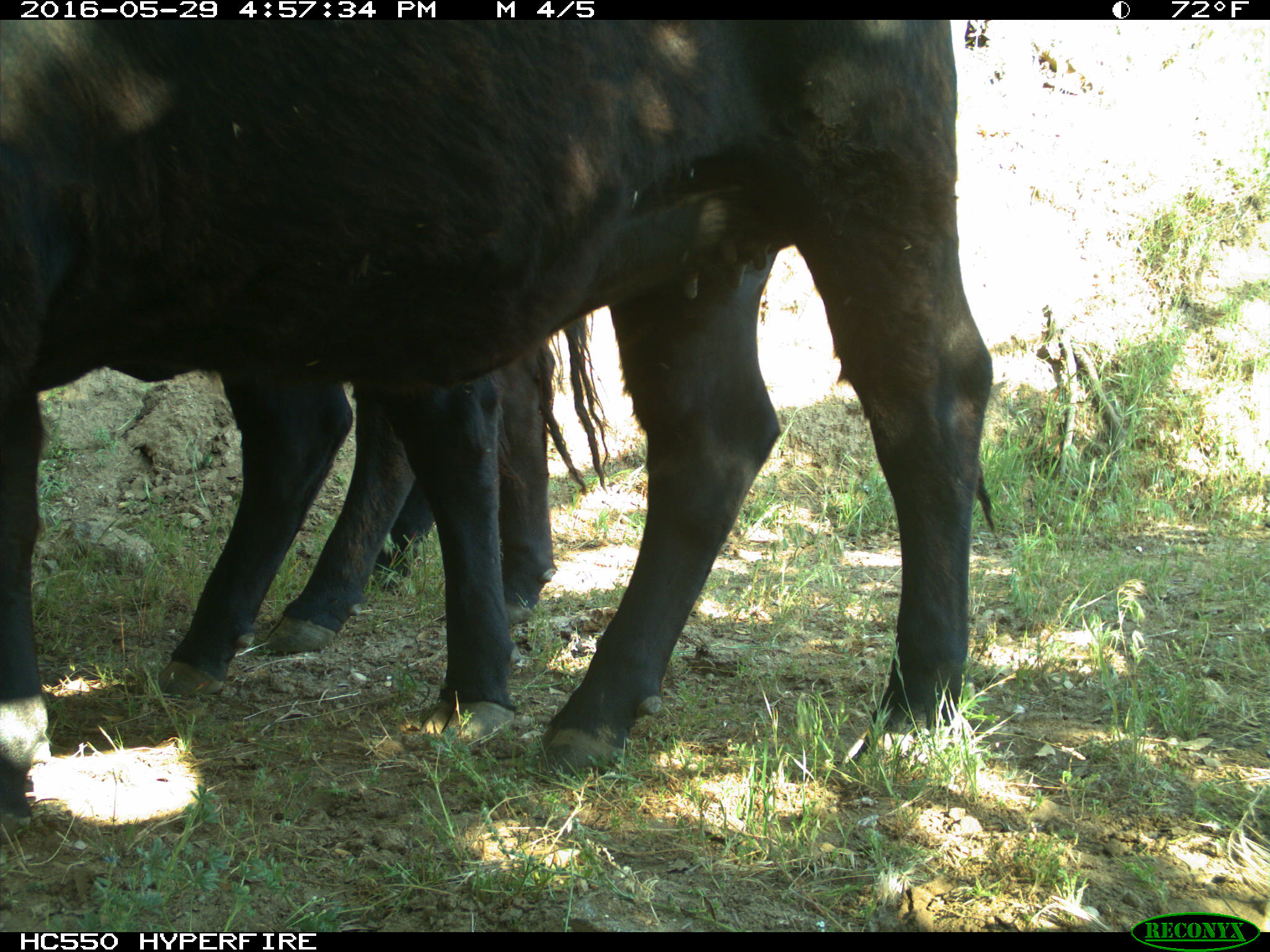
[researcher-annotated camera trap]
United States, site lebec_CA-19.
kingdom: Animalia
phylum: Chordata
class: Mammalia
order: Artiodactyla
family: Bovidae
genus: Bos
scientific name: Bos taurus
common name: domestic cow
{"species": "Bos taurus (domestic cow)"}